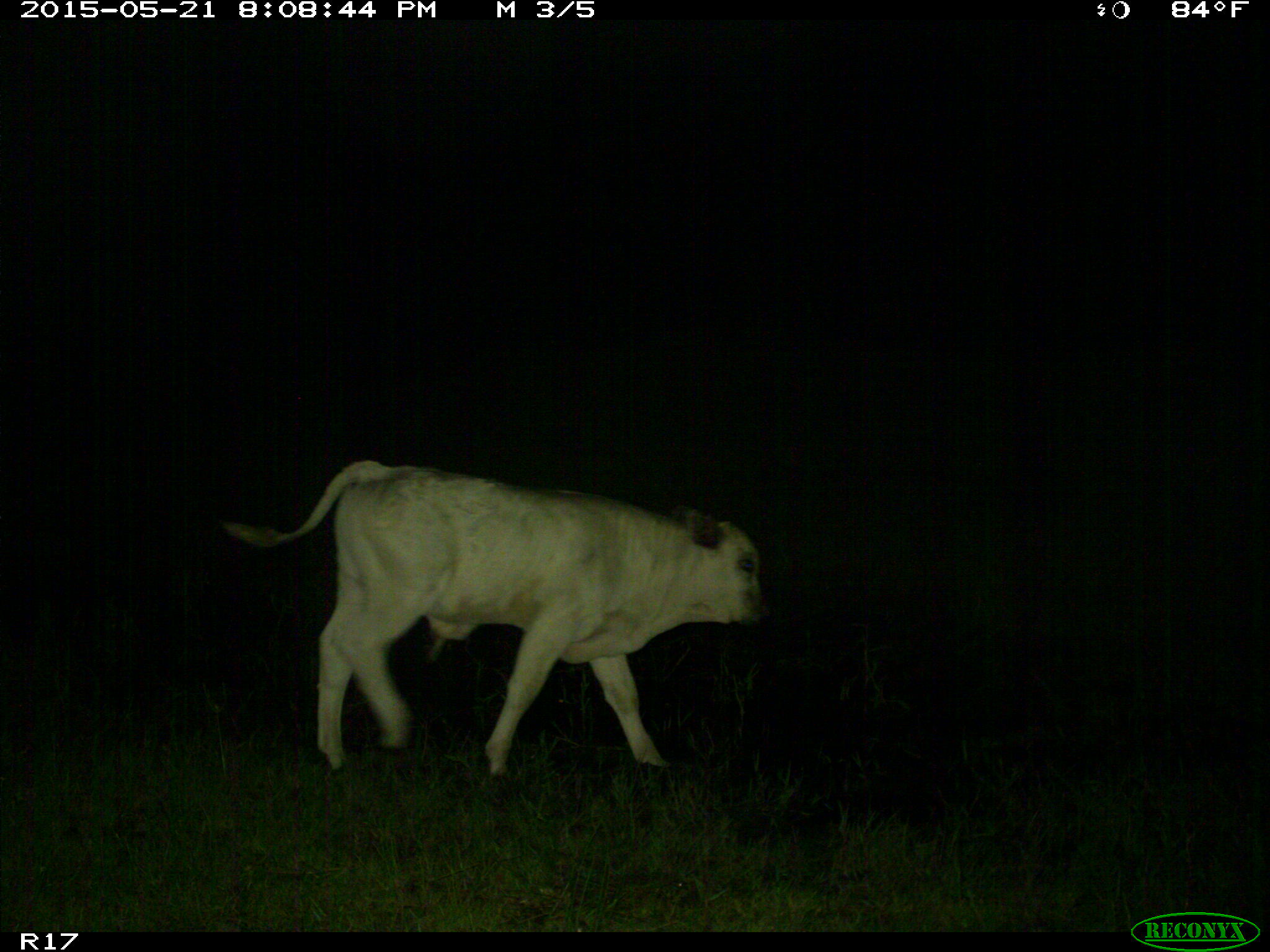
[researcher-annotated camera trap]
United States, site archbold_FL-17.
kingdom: Animalia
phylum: Chordata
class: Mammalia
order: Artiodactyla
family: Bovidae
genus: Bos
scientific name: Bos taurus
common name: domestic cow